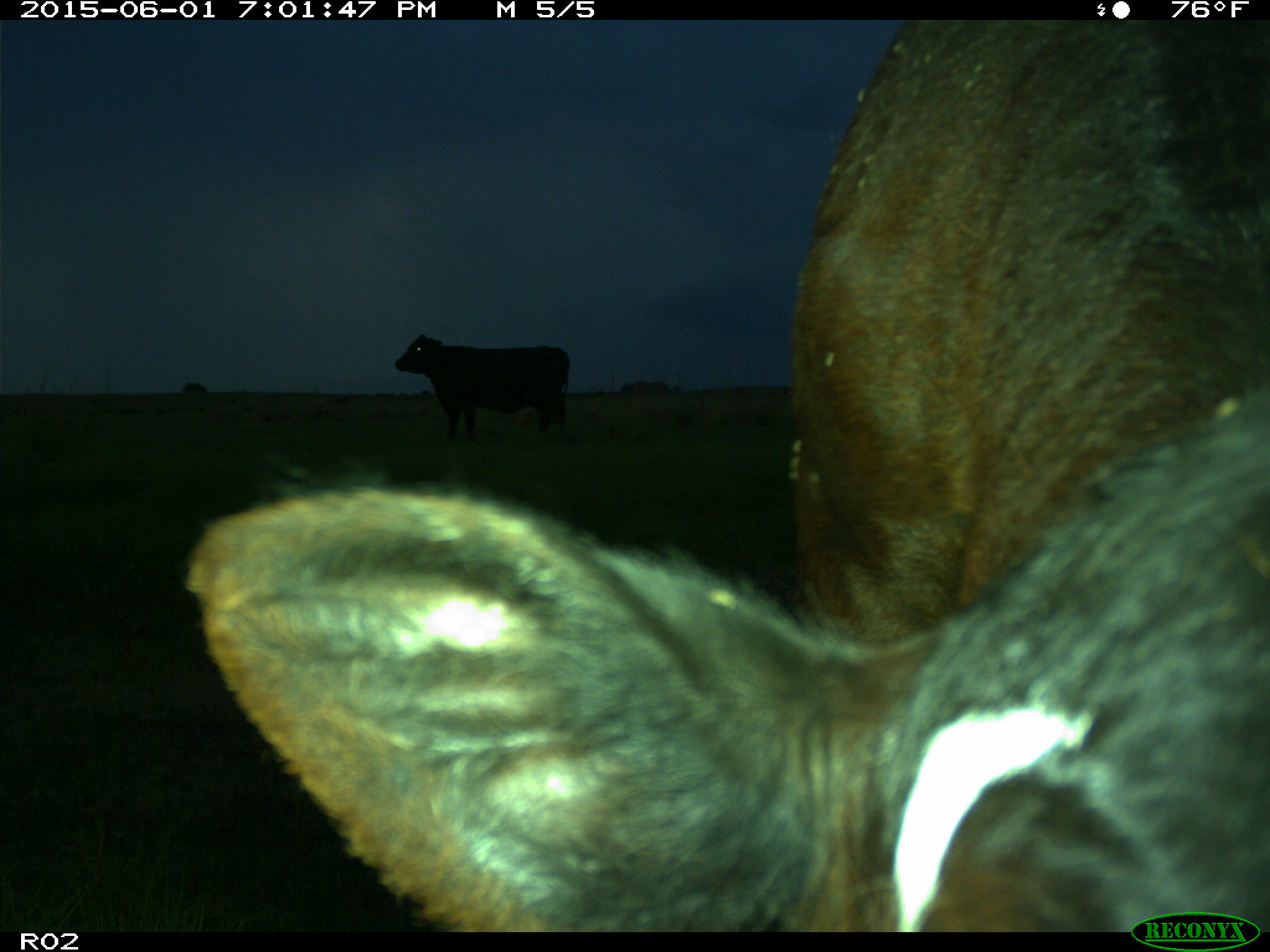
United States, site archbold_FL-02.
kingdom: Animalia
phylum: Chordata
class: Mammalia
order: Artiodactyla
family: Bovidae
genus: Bos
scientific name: Bos taurus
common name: domestic cow